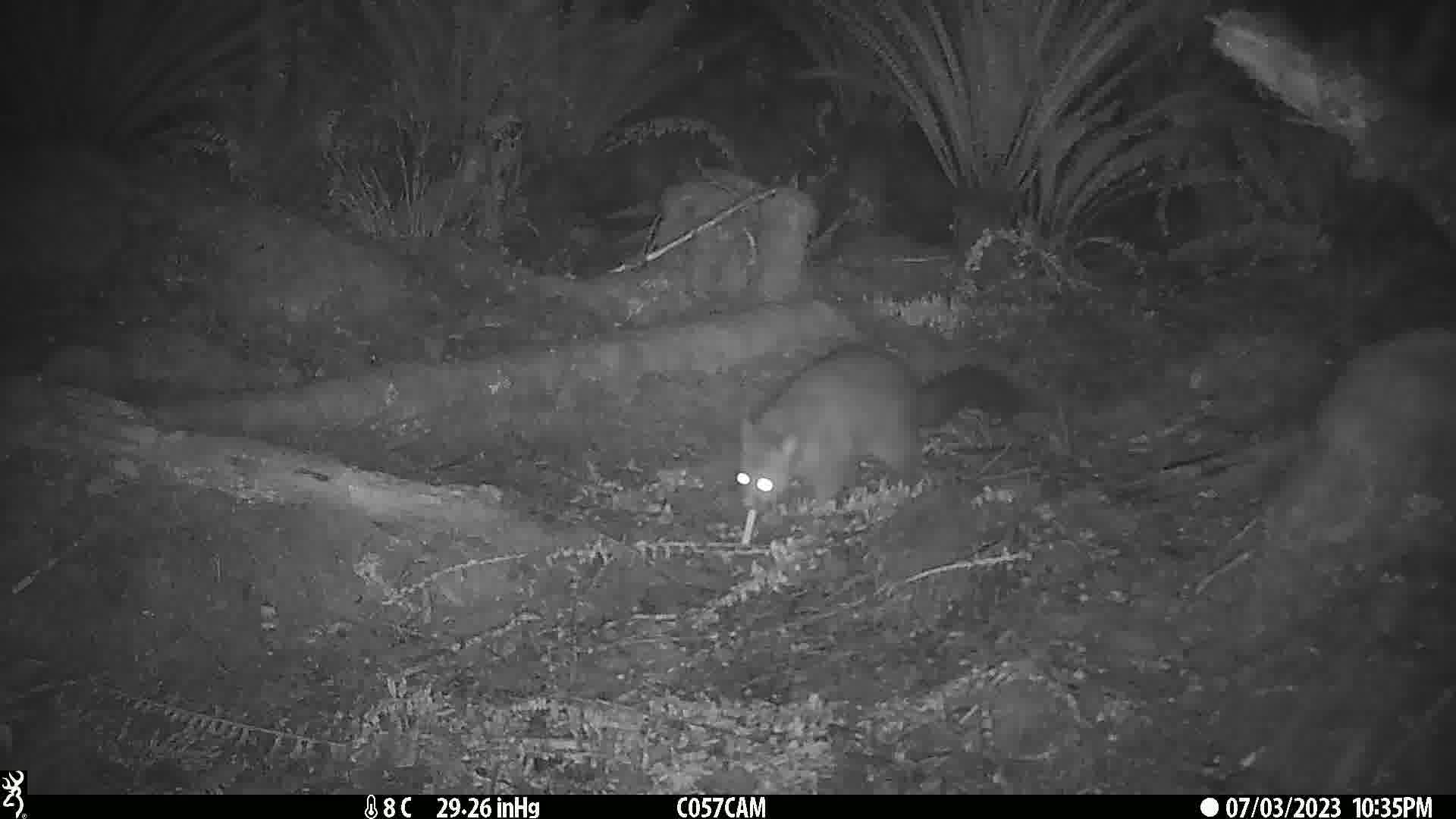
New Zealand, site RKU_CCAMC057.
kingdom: Animalia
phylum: Chordata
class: Mammalia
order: Diprotodontia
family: Phalangeridae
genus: Trichosurus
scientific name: Trichosurus vulpecula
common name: common brushtail possum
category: possum